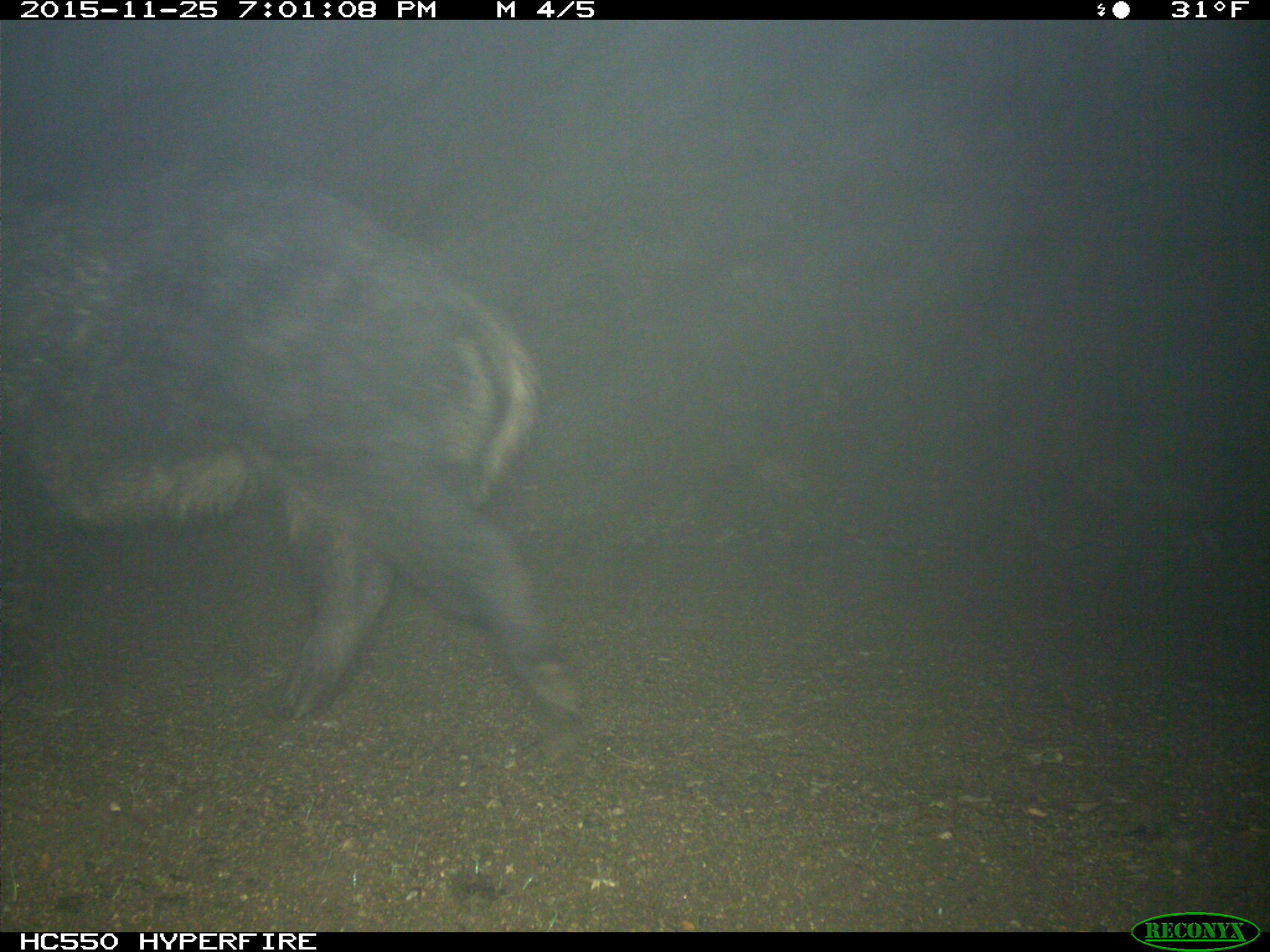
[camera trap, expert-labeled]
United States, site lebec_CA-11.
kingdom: Animalia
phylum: Chordata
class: Mammalia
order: Artiodactyla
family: Suidae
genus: Sus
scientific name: Sus scrofa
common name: wild boar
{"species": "Sus scrofa (wild boar)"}